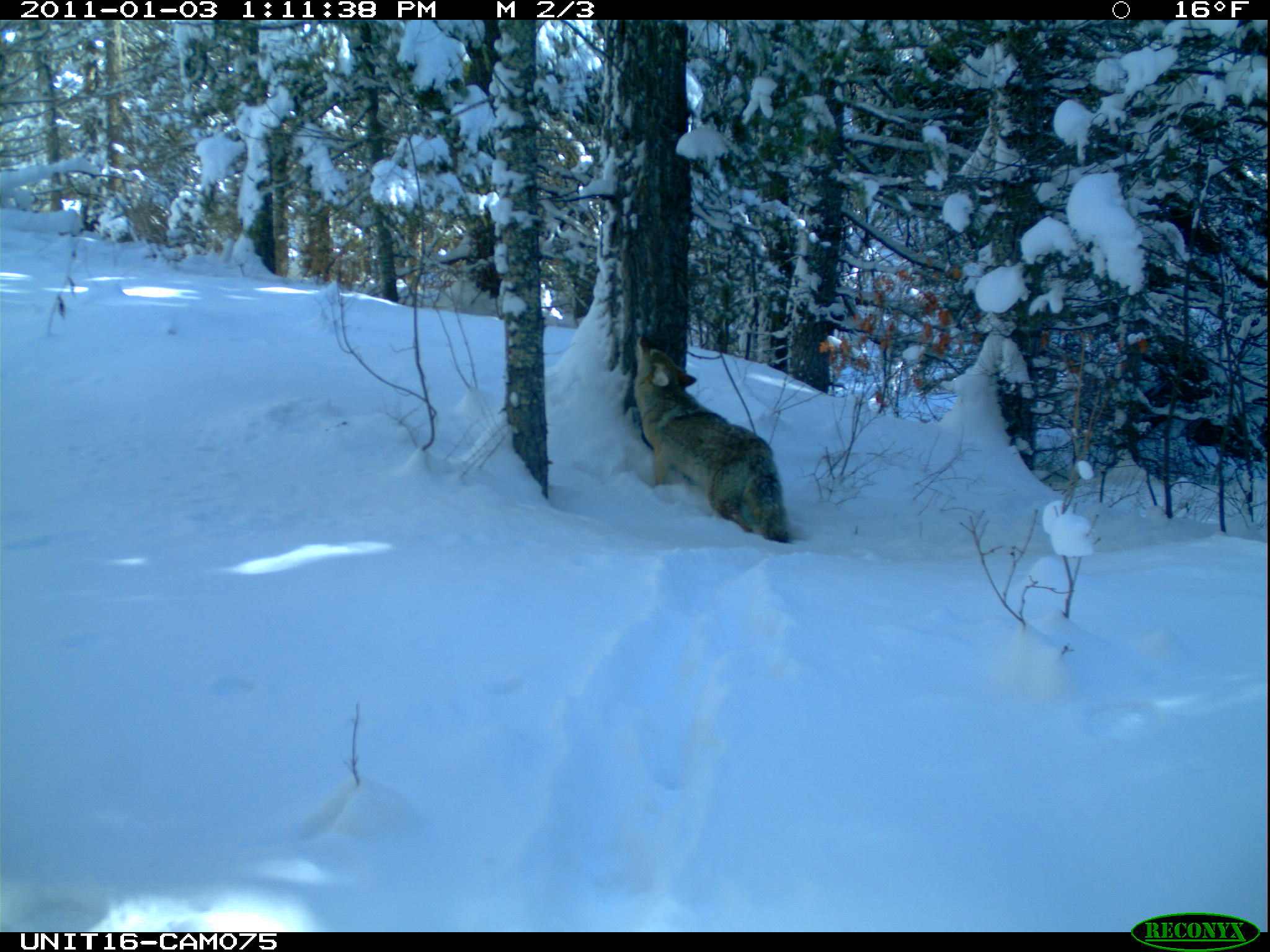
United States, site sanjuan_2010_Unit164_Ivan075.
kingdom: Animalia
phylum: Chordata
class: Mammalia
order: Carnivora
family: Canidae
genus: Canis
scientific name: Canis latrans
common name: coyote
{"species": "Canis latrans (coyote)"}